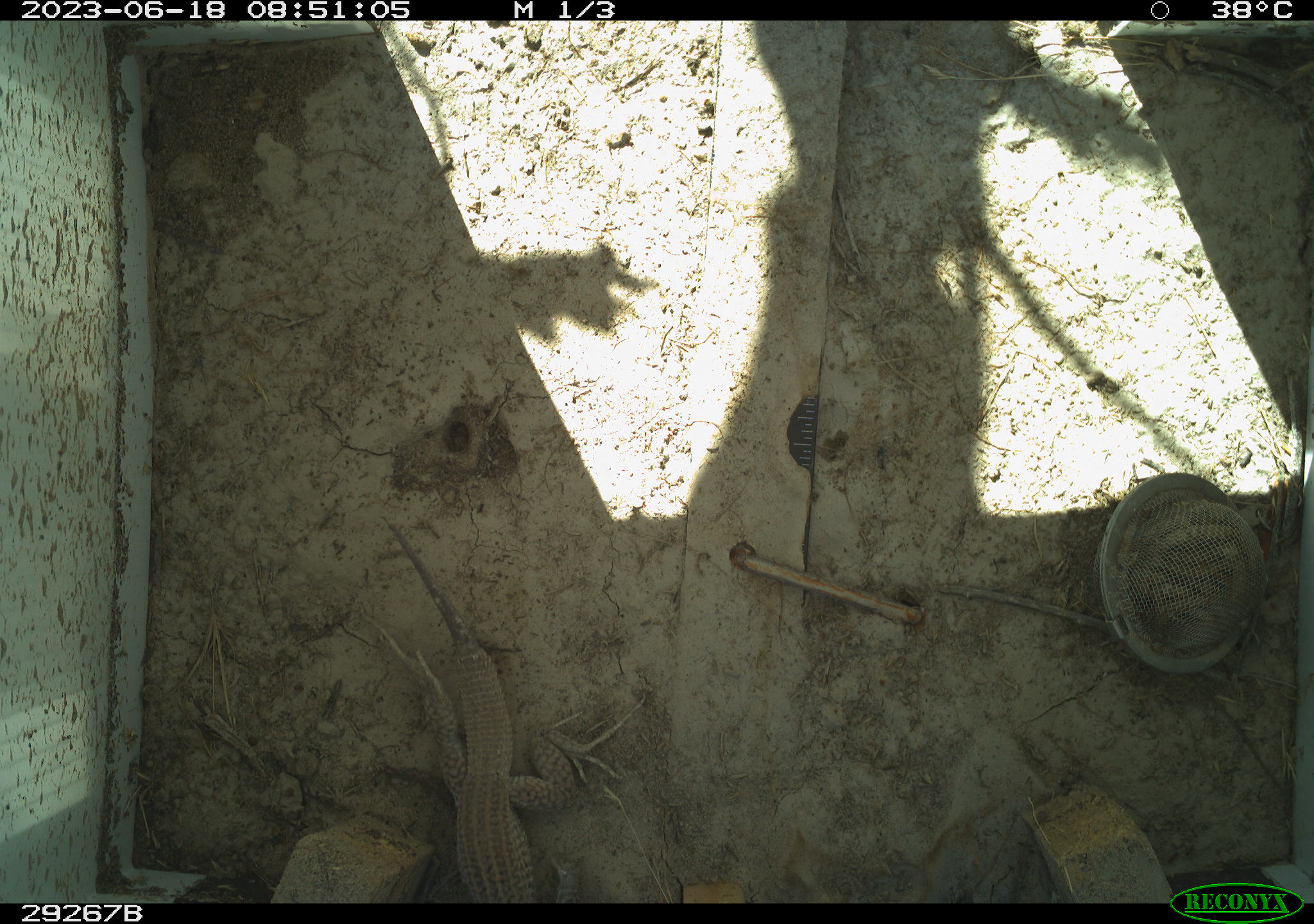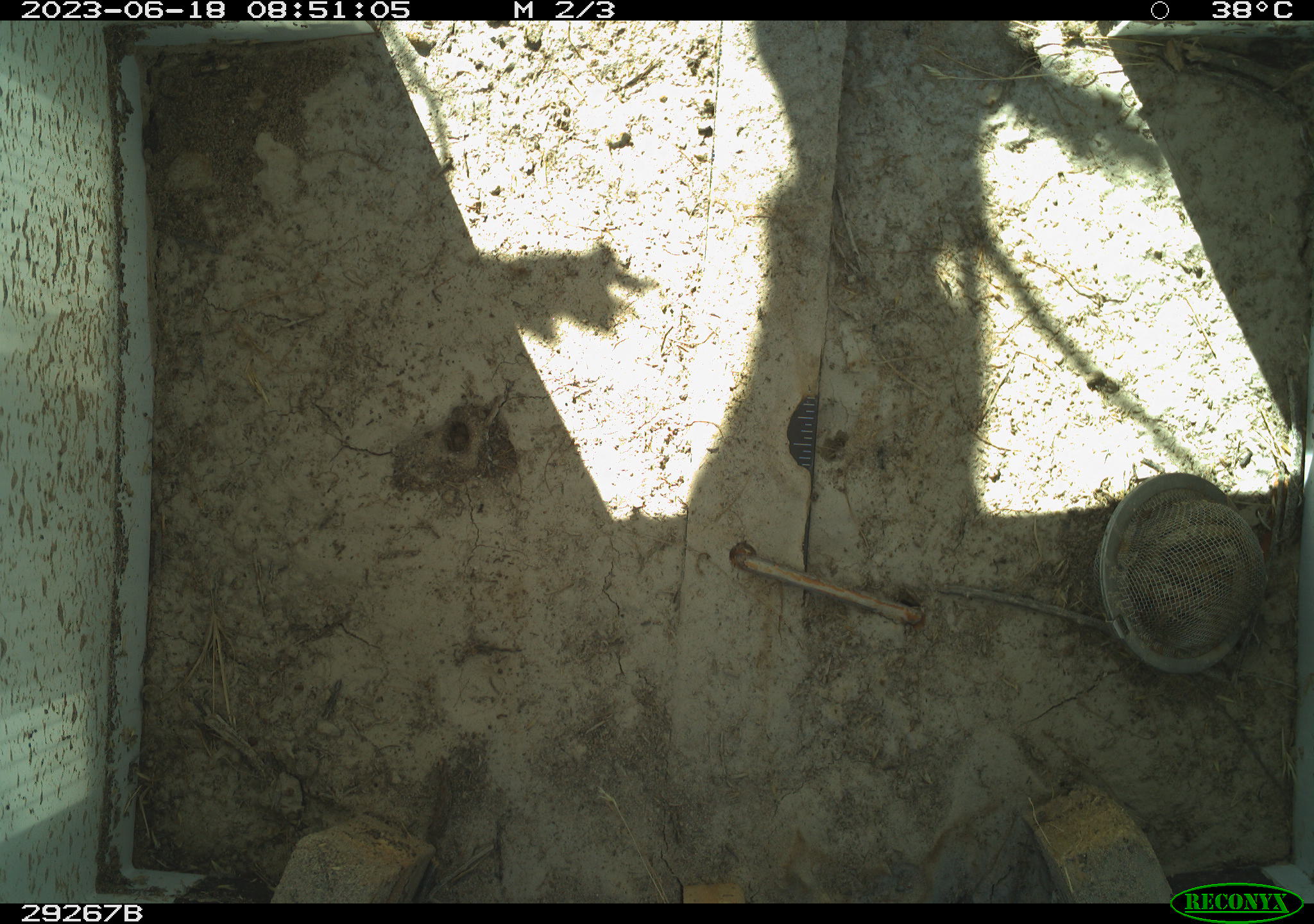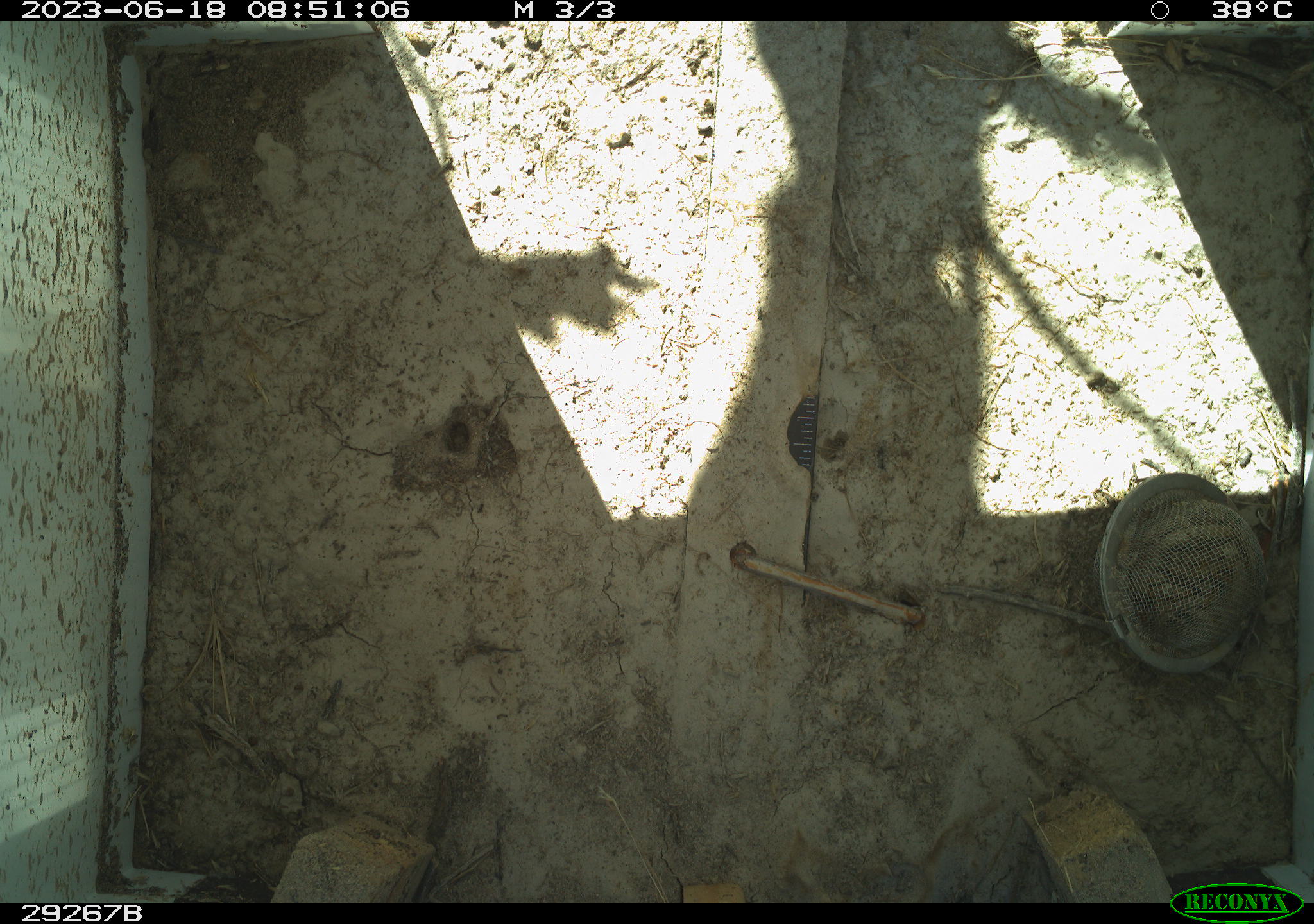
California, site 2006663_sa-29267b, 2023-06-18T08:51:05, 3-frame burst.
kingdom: Animalia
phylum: Chordata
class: Reptilia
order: Squamata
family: Teiidae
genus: Aspidoscelis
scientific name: Aspidoscelis tigris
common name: western whiptail